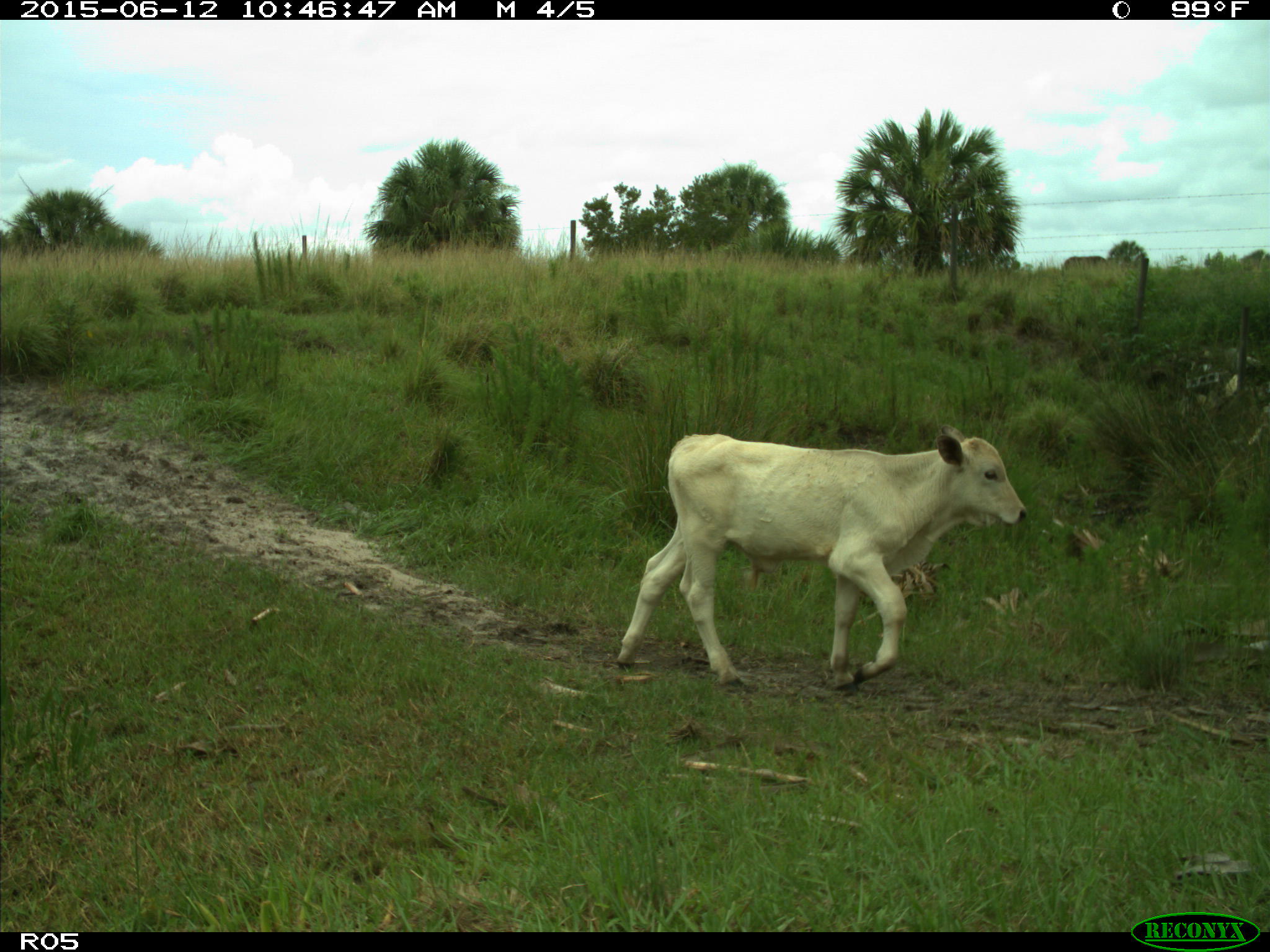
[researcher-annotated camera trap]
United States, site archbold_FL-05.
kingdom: Animalia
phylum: Chordata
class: Mammalia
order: Artiodactyla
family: Bovidae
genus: Bos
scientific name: Bos taurus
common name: domestic cow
Bos taurus (domestic cow).